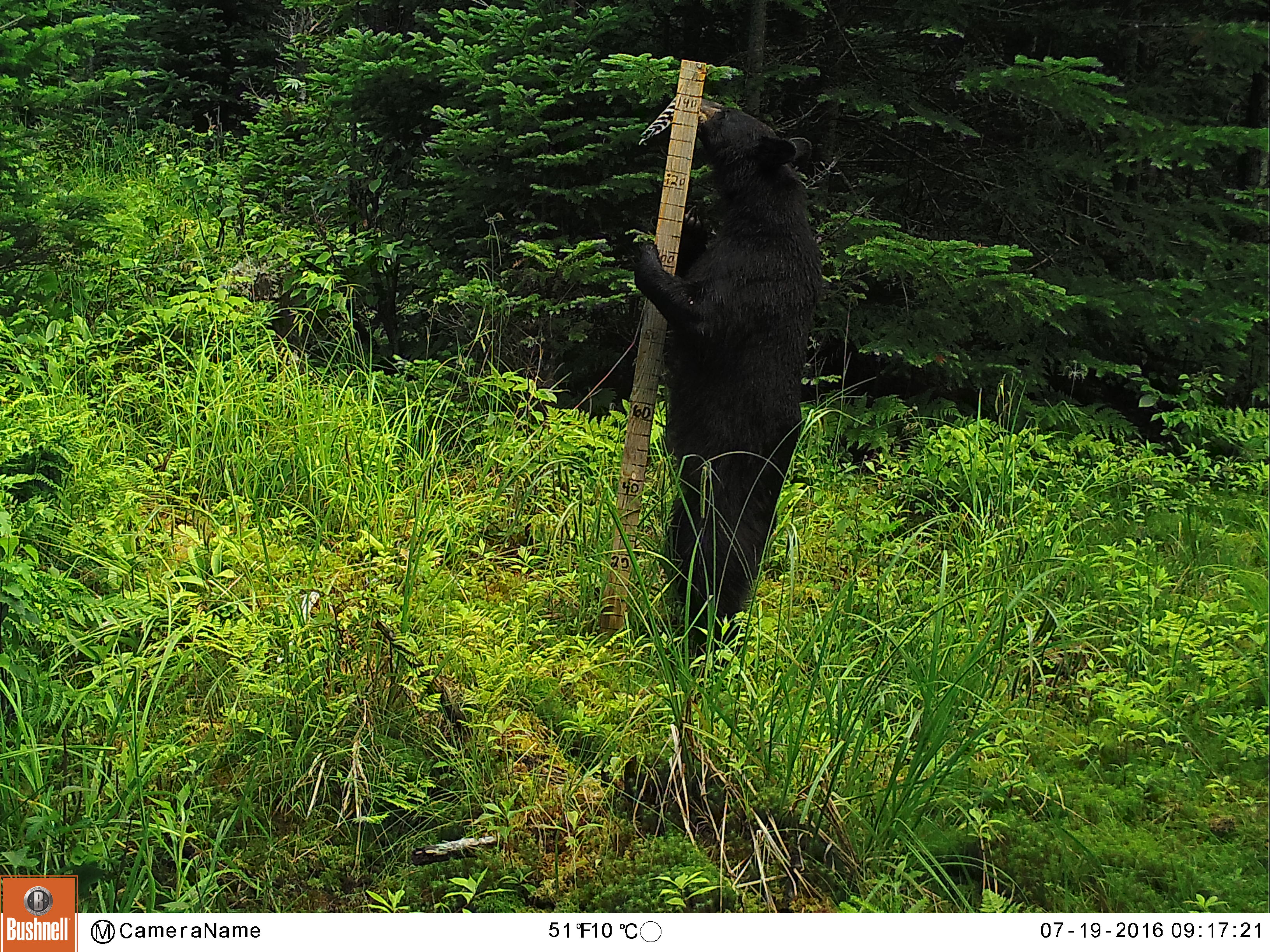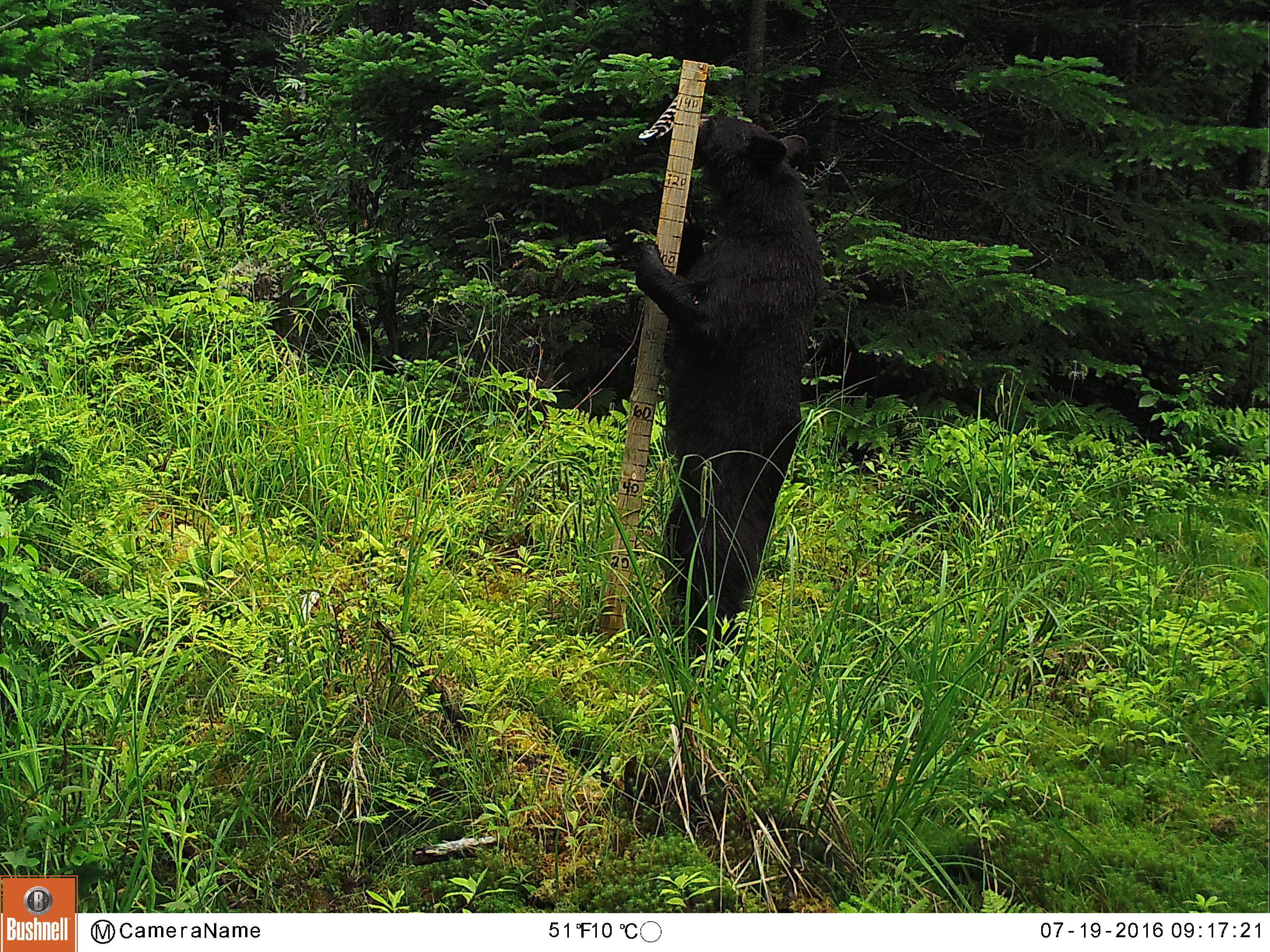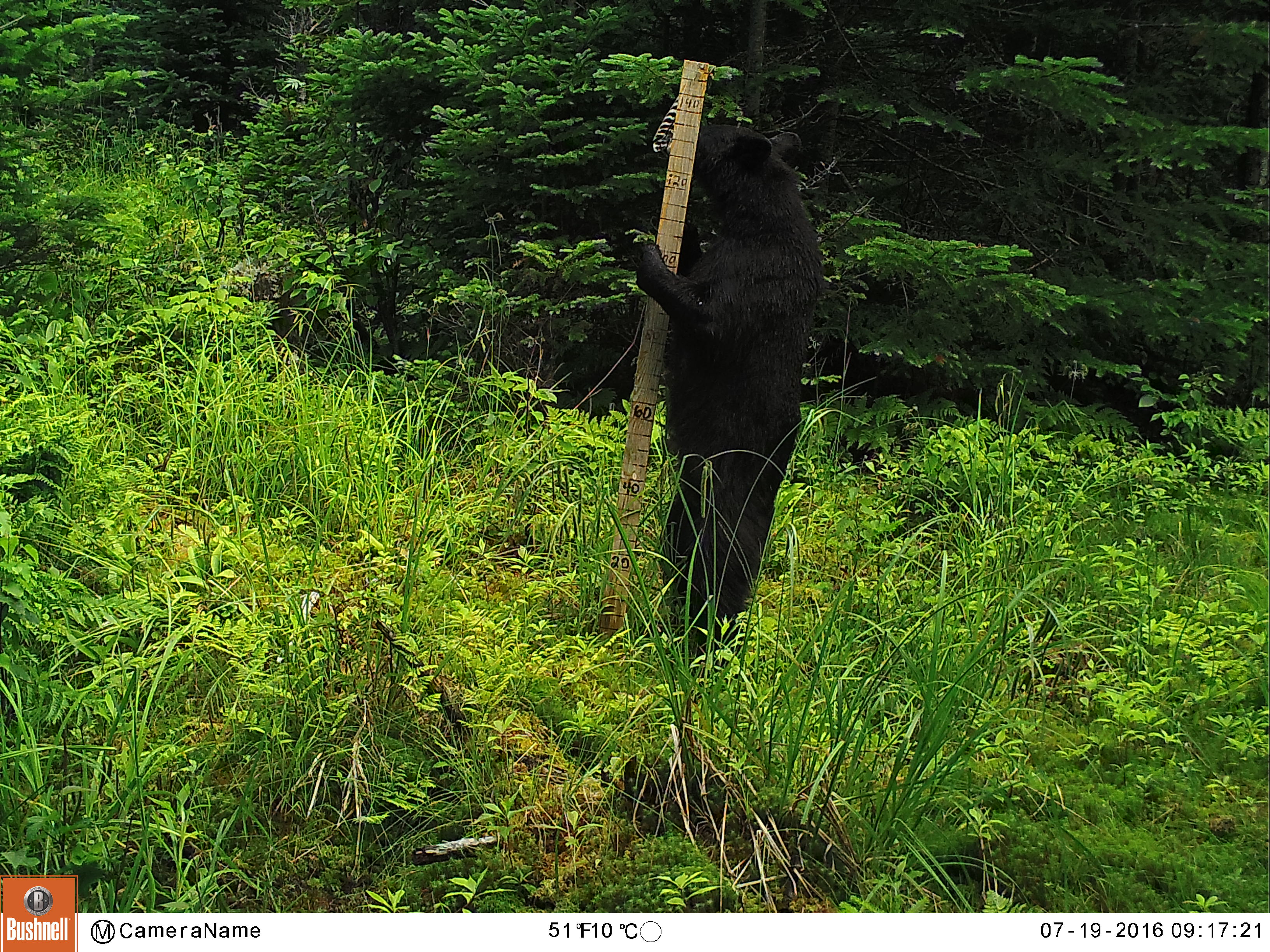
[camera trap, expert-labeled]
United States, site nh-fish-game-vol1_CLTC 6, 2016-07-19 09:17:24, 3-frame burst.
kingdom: Animalia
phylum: Chordata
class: Mammalia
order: Carnivora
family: Ursidae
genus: Ursus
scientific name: Ursus americanus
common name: black bear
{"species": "black bear (Ursus americanus)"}